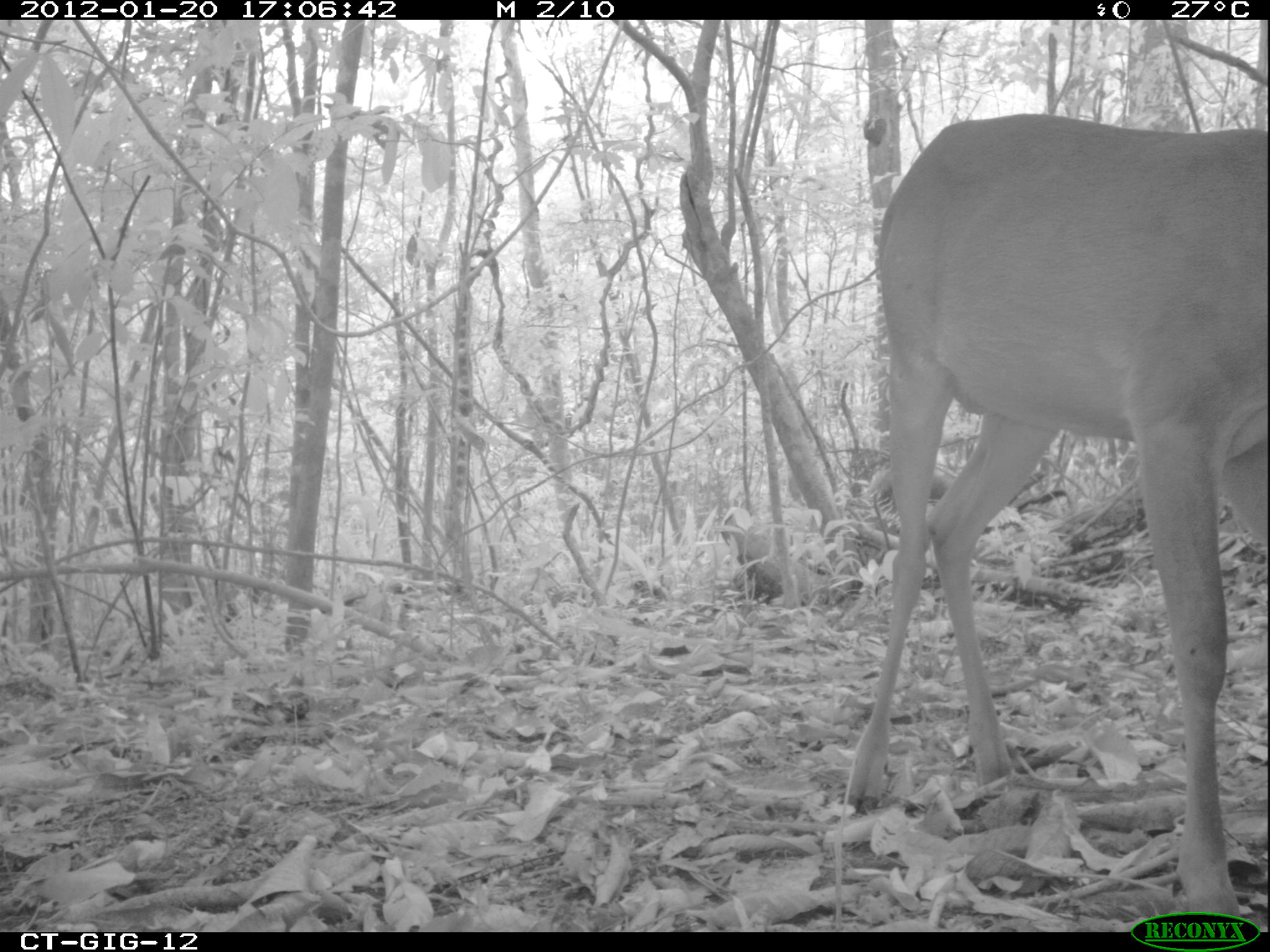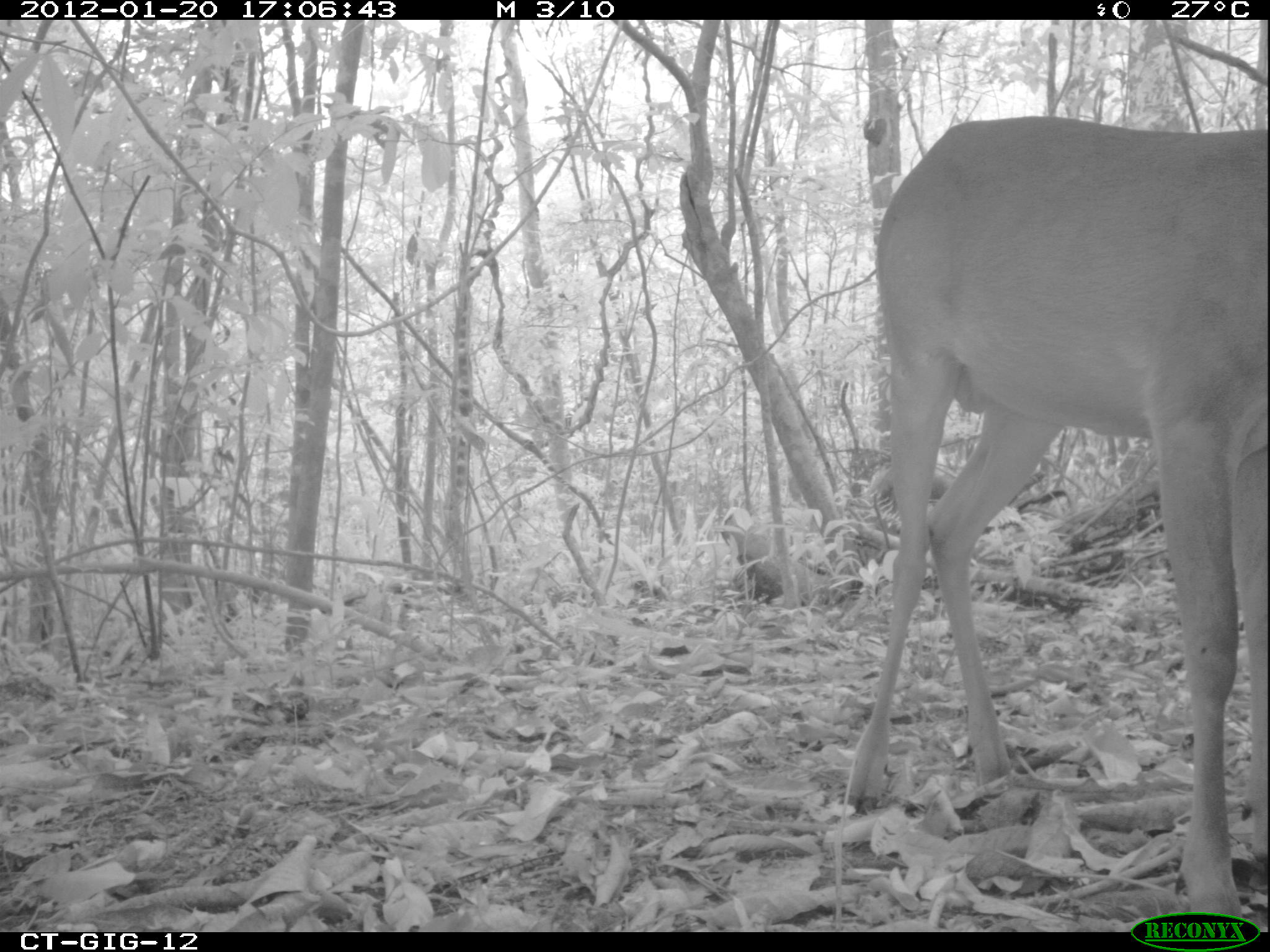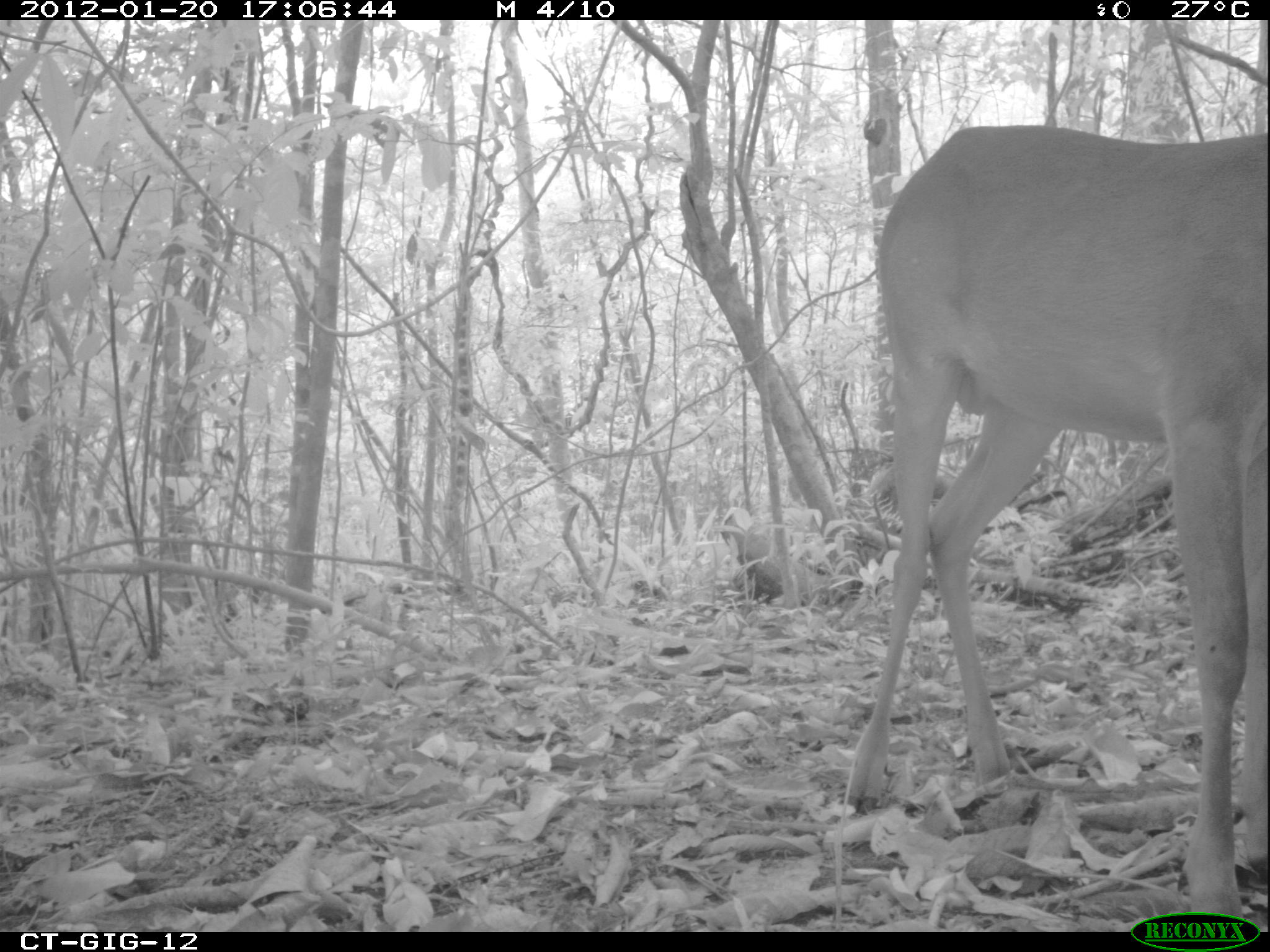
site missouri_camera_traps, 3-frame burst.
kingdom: Animalia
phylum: Chordata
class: Mammalia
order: Artiodactyla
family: Cervidae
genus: Odocoileus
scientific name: Odocoileus virginianus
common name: white-tailed deer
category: white tailed deer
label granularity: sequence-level